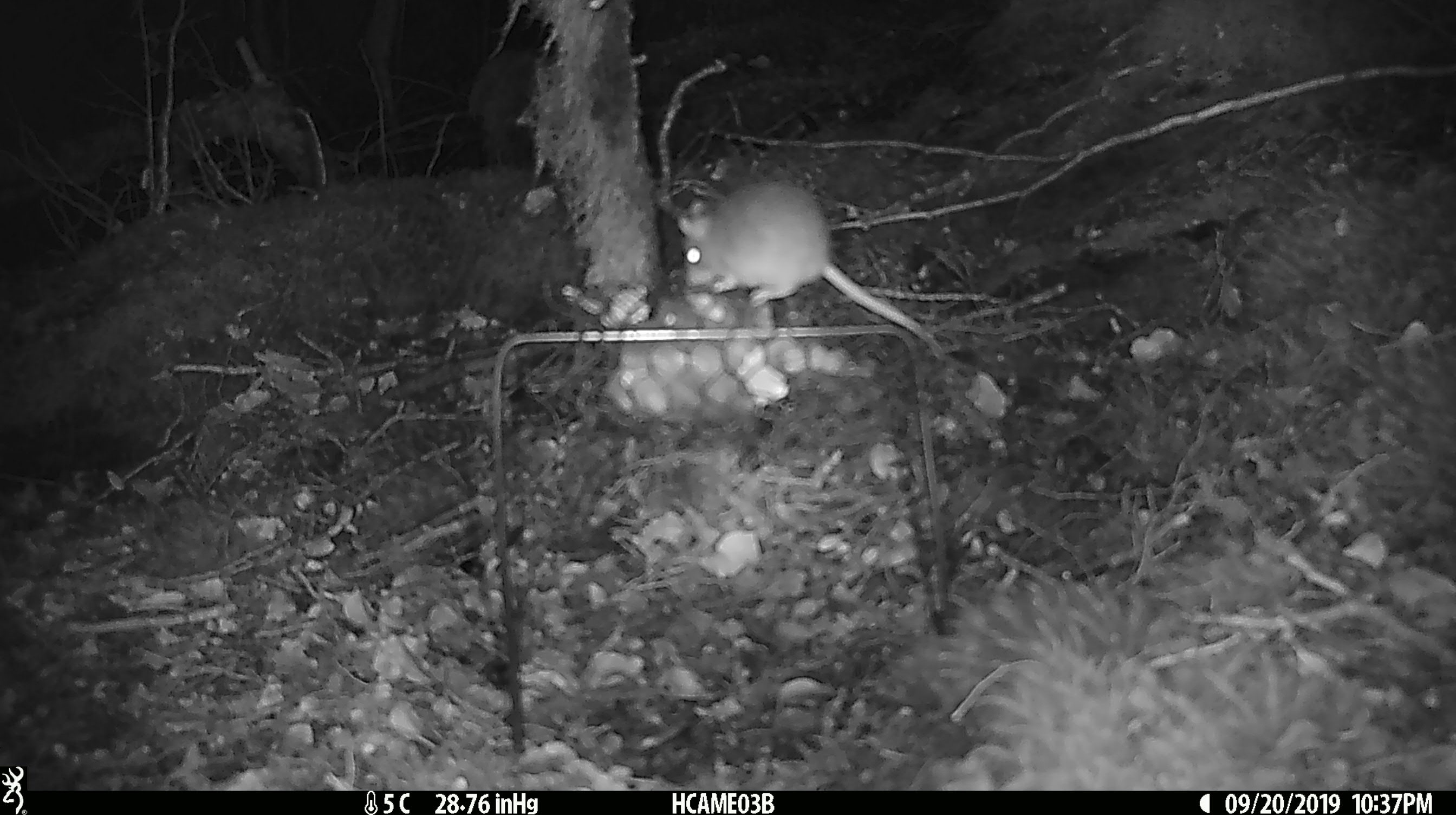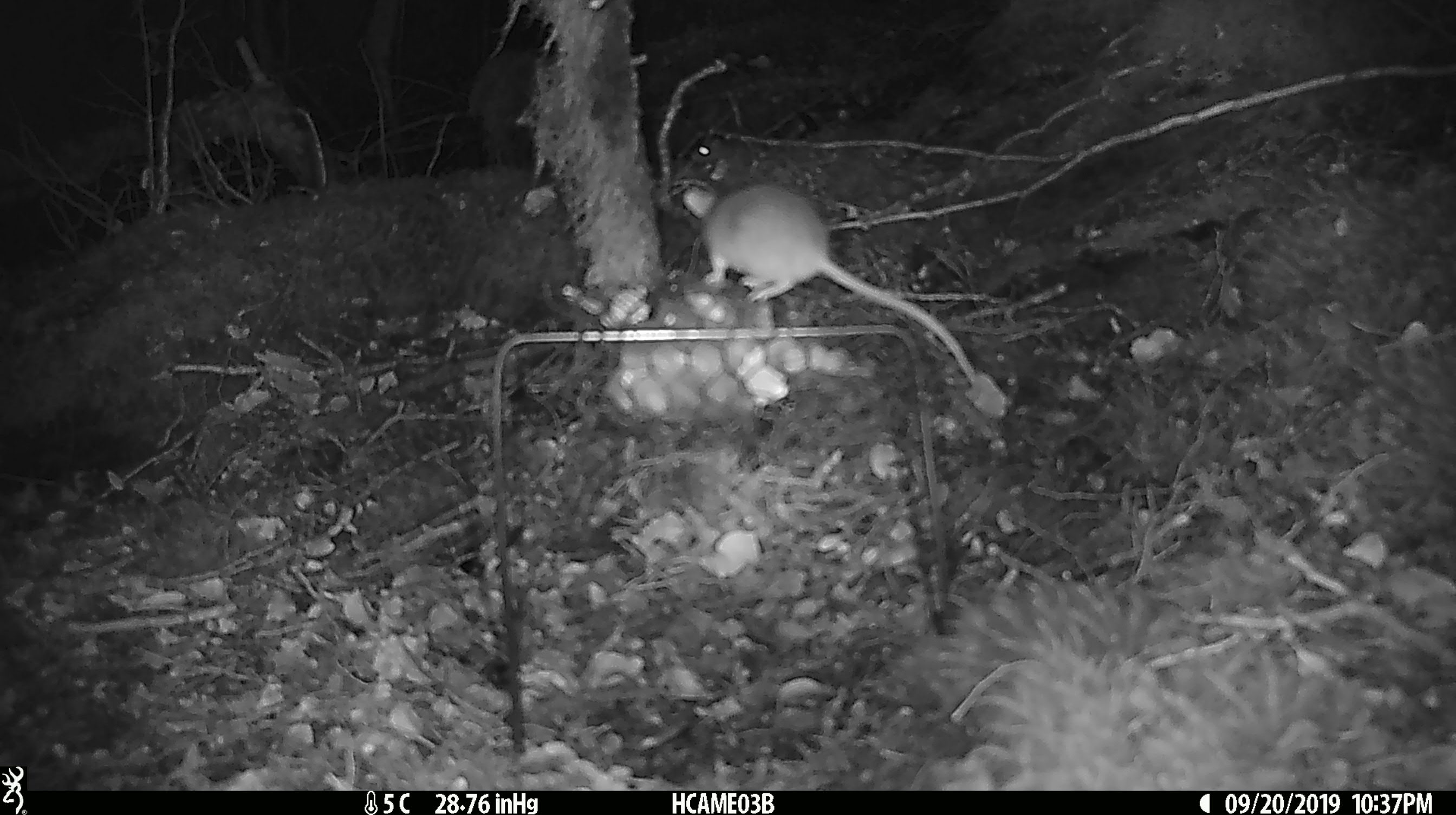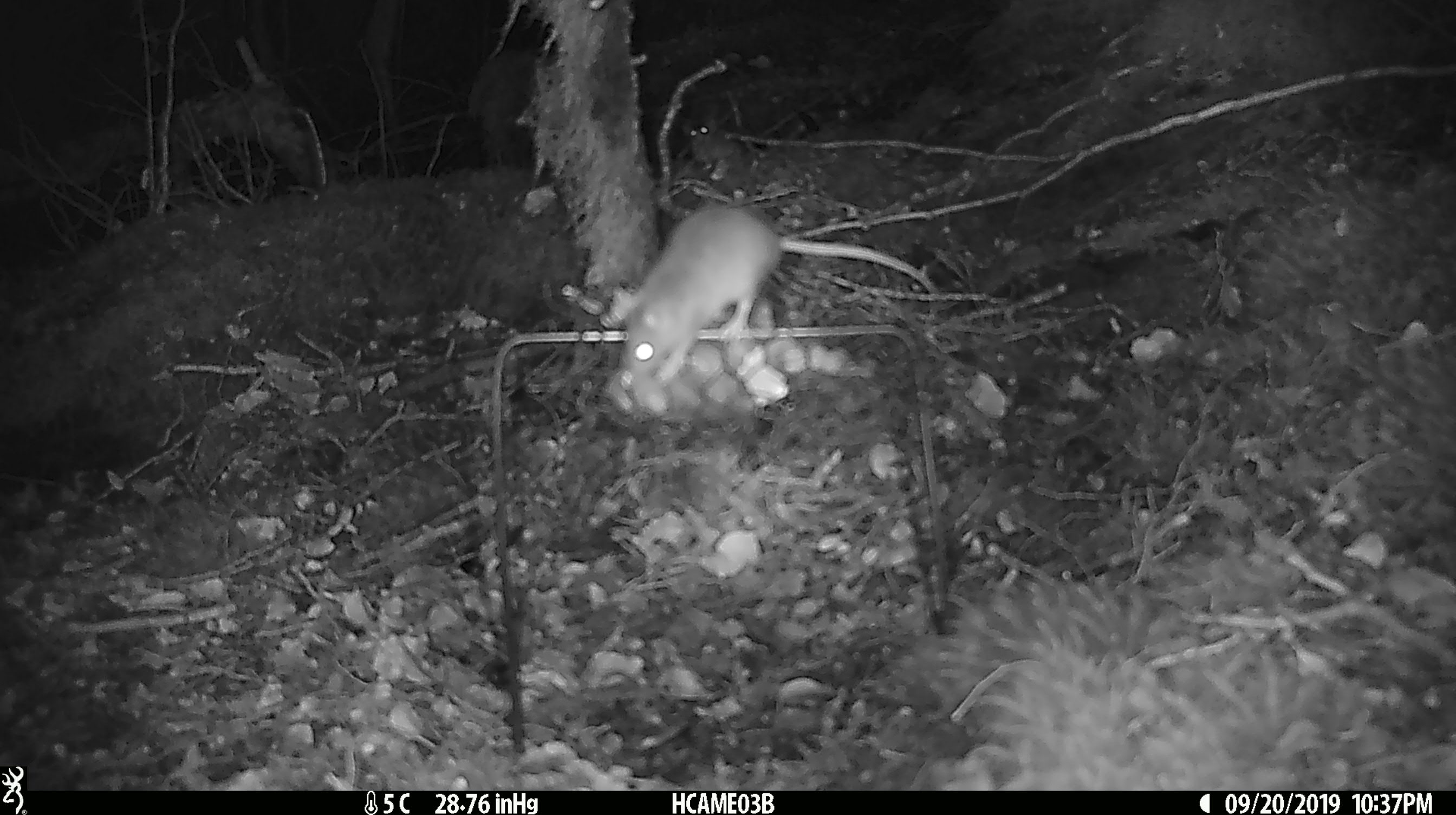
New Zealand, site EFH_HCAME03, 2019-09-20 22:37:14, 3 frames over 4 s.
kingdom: Animalia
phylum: Chordata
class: Mammalia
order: Rodentia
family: Muridae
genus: Mus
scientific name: Mus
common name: mouse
Mouse (Mus).